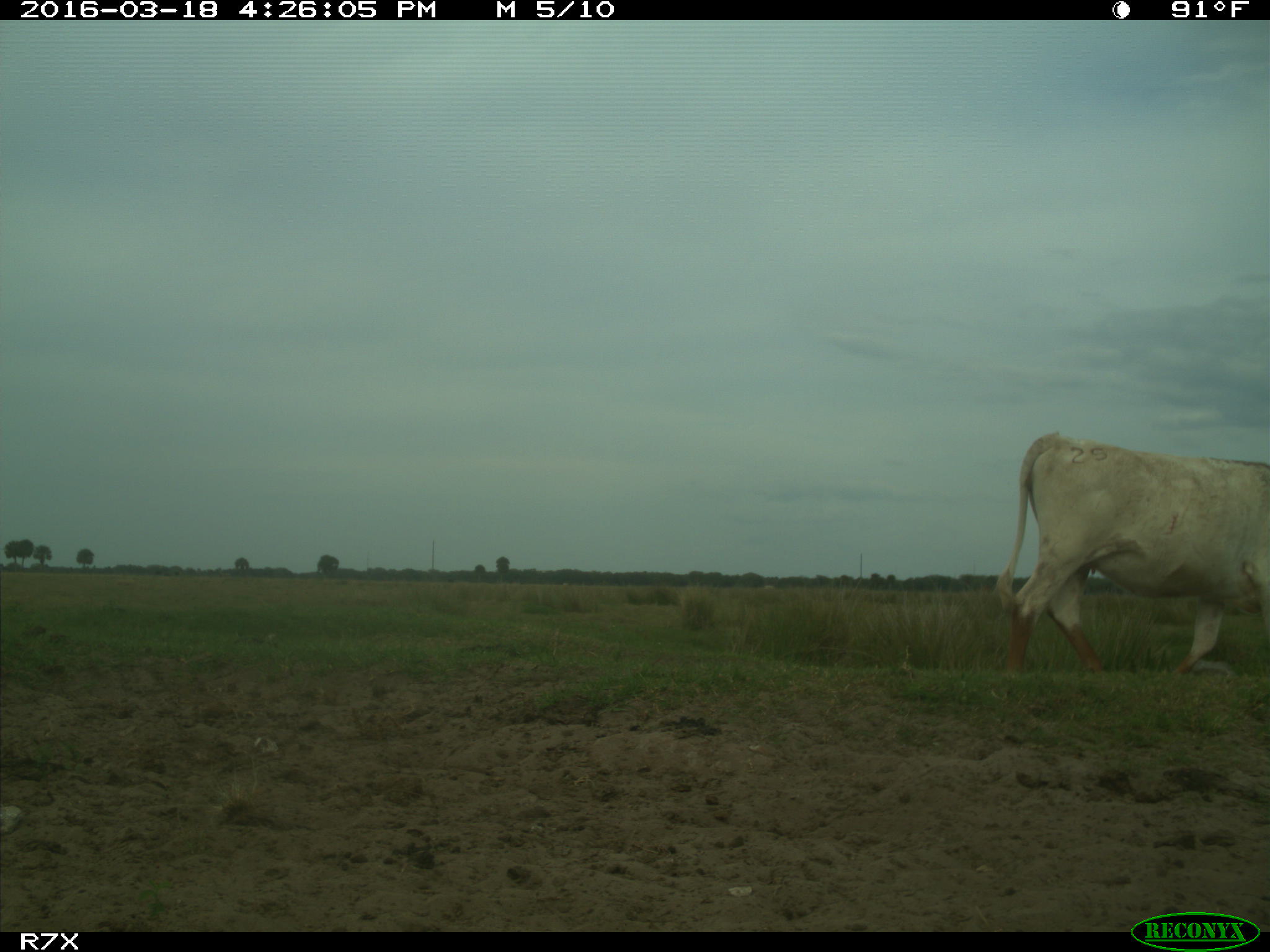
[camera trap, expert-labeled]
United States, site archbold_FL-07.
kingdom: Animalia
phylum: Chordata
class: Mammalia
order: Artiodactyla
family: Bovidae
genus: Bos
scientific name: Bos taurus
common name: domestic cow